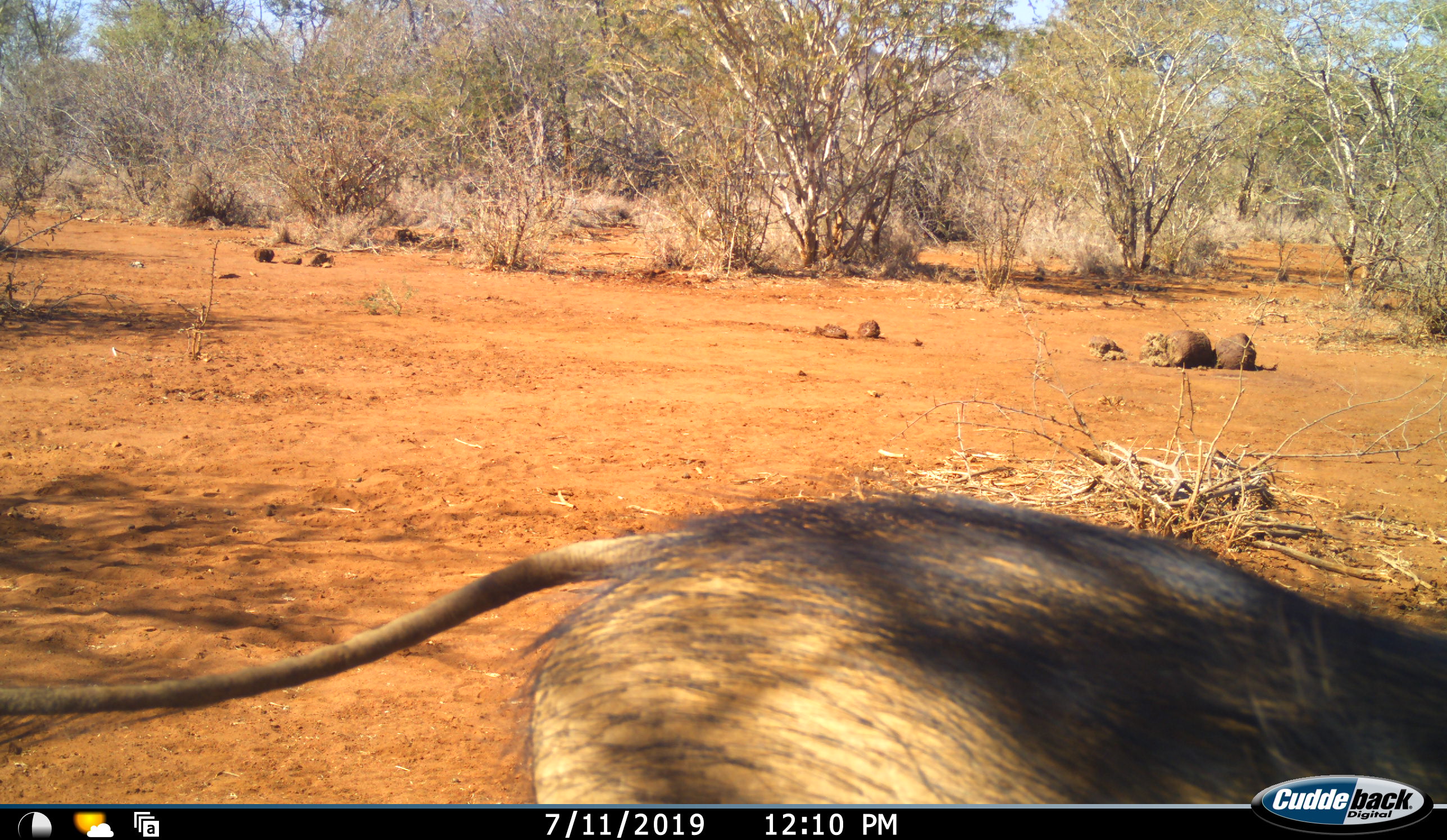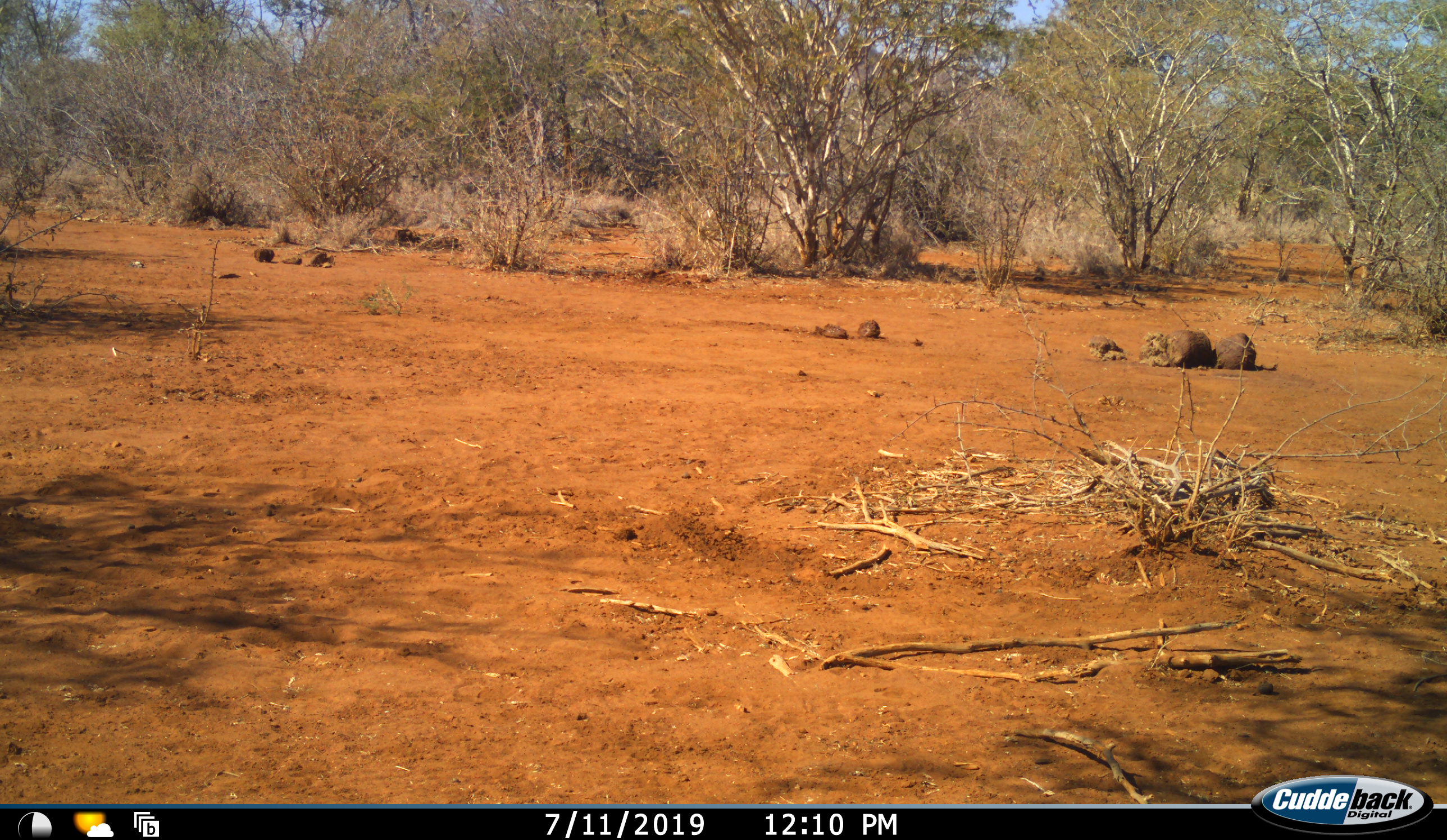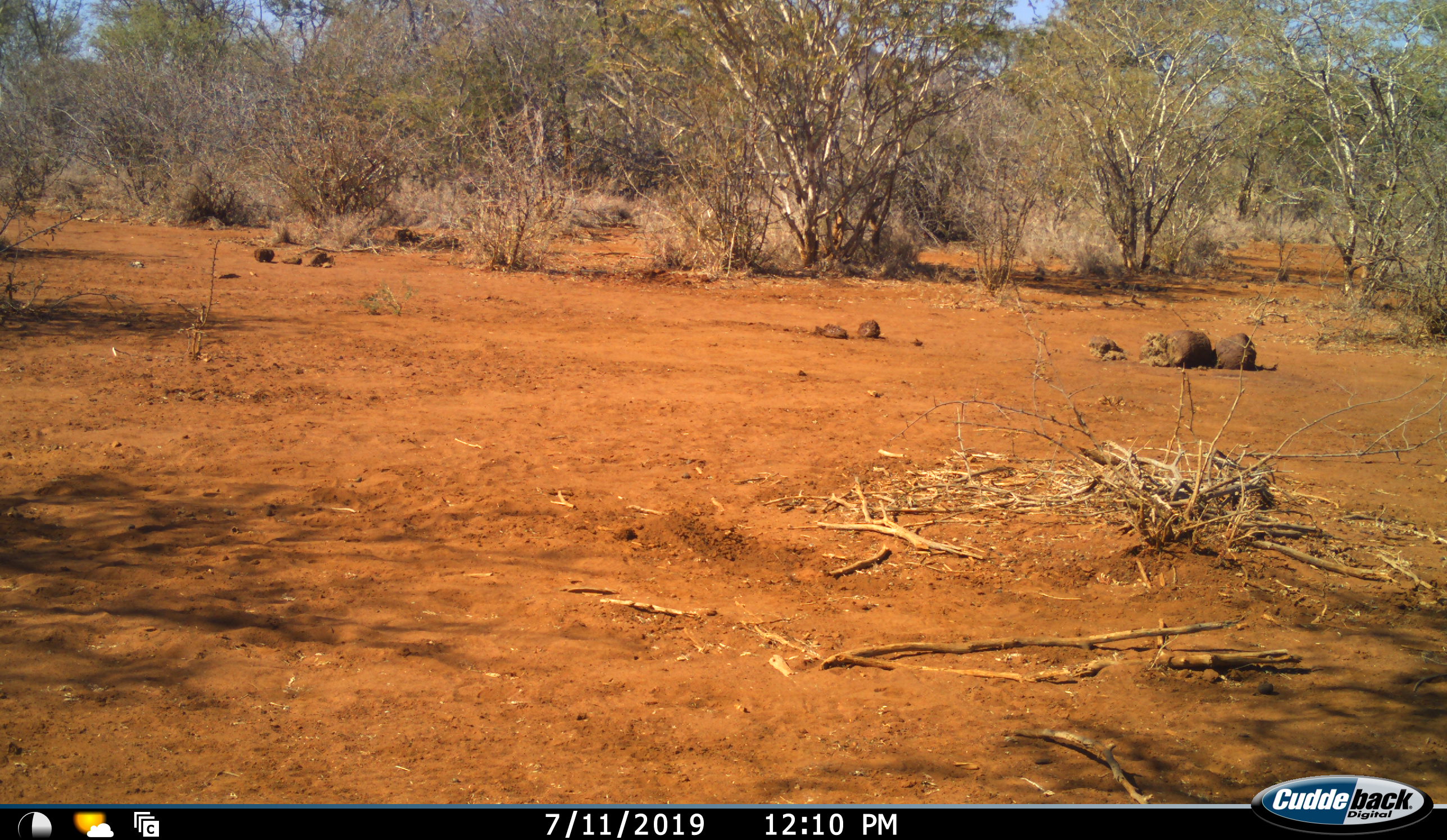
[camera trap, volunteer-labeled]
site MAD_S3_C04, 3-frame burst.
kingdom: Animalia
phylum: Chordata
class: Mammalia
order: Artiodactyla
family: Suidae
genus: Phacochoerus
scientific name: Phacochoerus africanus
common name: warthog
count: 1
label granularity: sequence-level